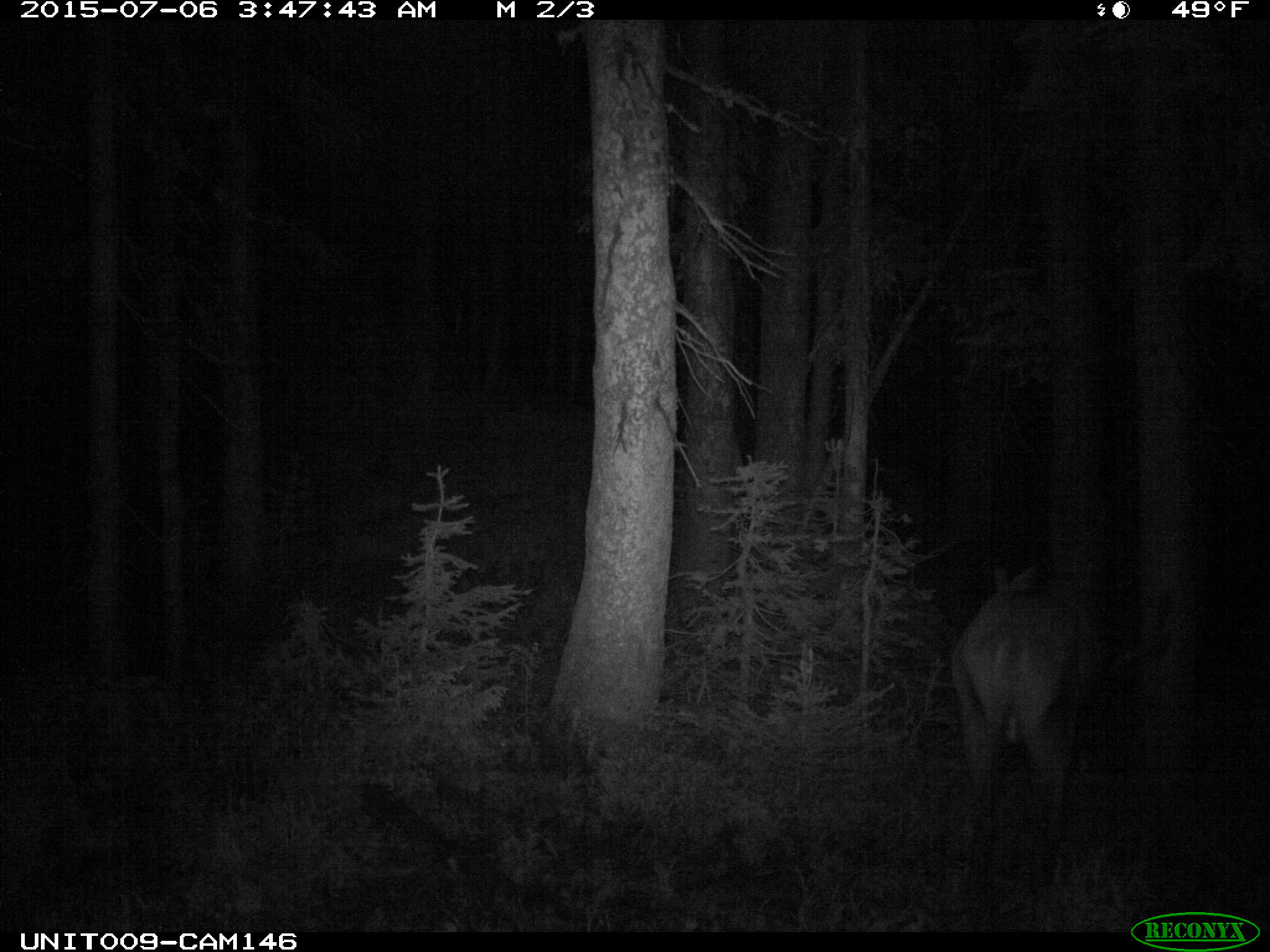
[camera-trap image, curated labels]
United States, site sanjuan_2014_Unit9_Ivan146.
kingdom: Animalia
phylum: Chordata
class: Mammalia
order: Artiodactyla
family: Cervidae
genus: Cervus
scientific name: Cervus elaphus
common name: red deer